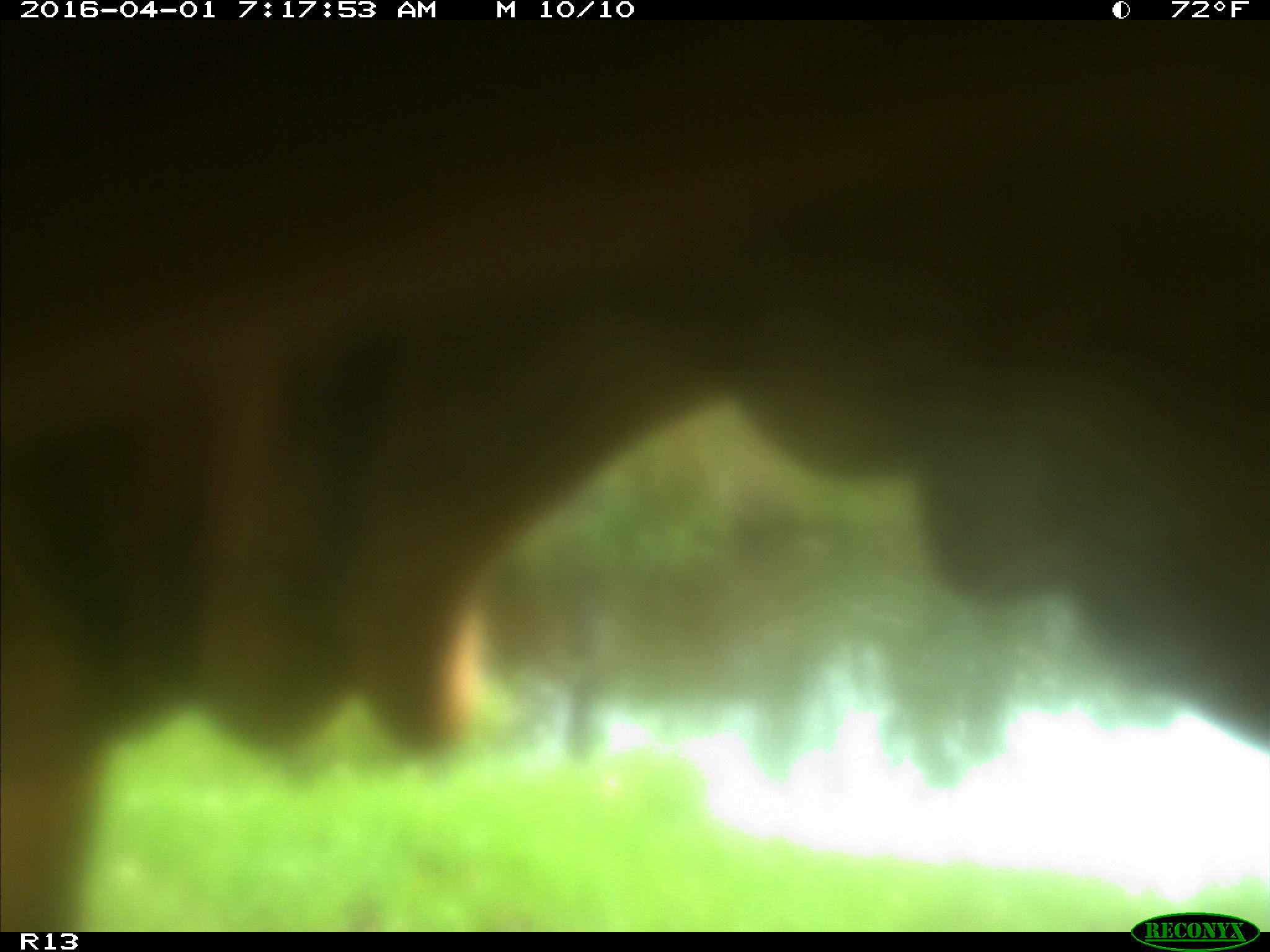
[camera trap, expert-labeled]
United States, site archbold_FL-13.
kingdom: Animalia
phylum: Chordata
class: Mammalia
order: Artiodactyla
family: Bovidae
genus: Bos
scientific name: Bos taurus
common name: domestic cow